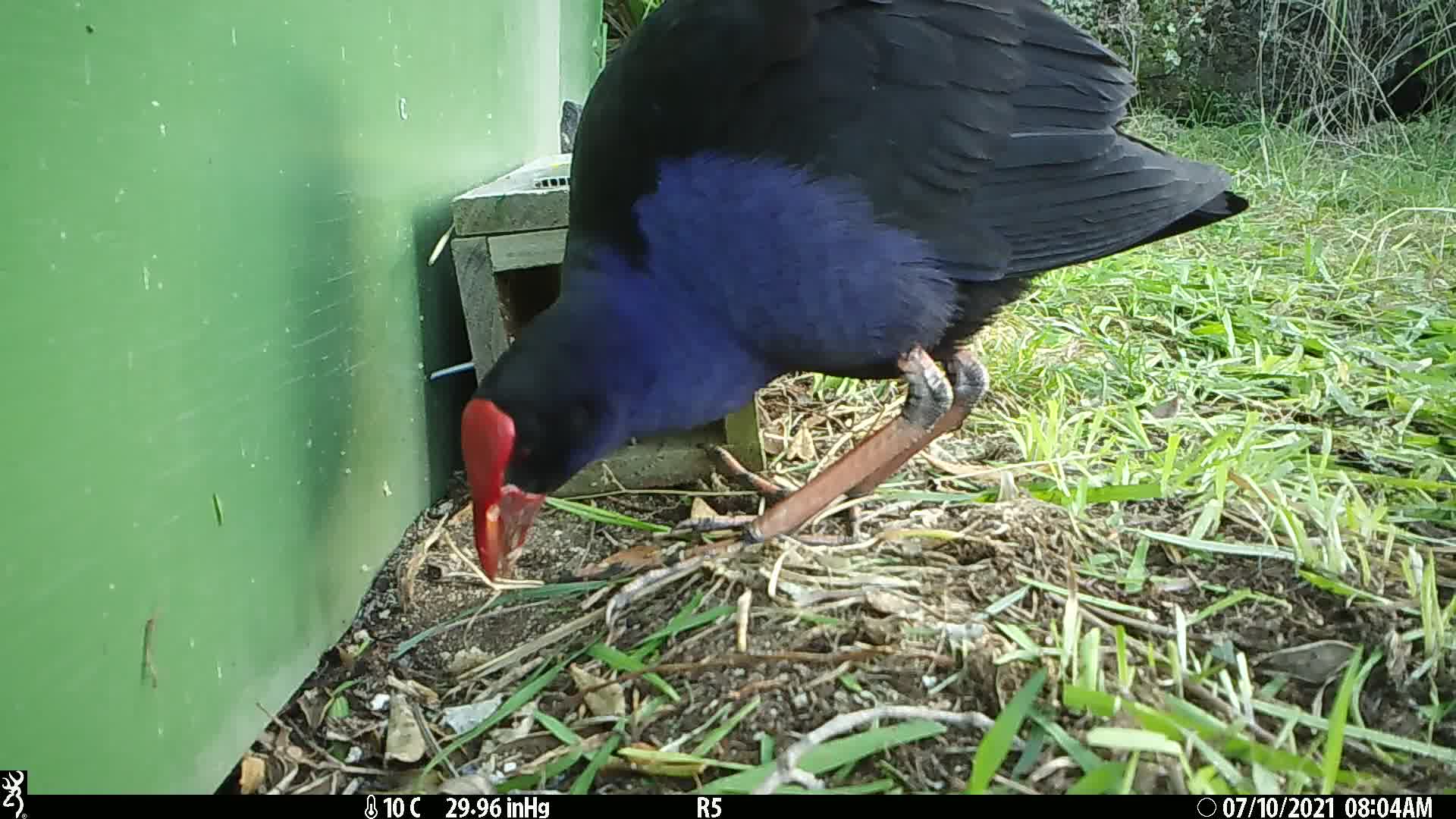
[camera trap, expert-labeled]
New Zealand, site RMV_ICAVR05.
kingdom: Animalia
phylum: Chordata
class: Aves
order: Gruiformes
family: Rallidae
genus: Porphyrio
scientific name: Porphyrio melanotus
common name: australasian swamphen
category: pukeko